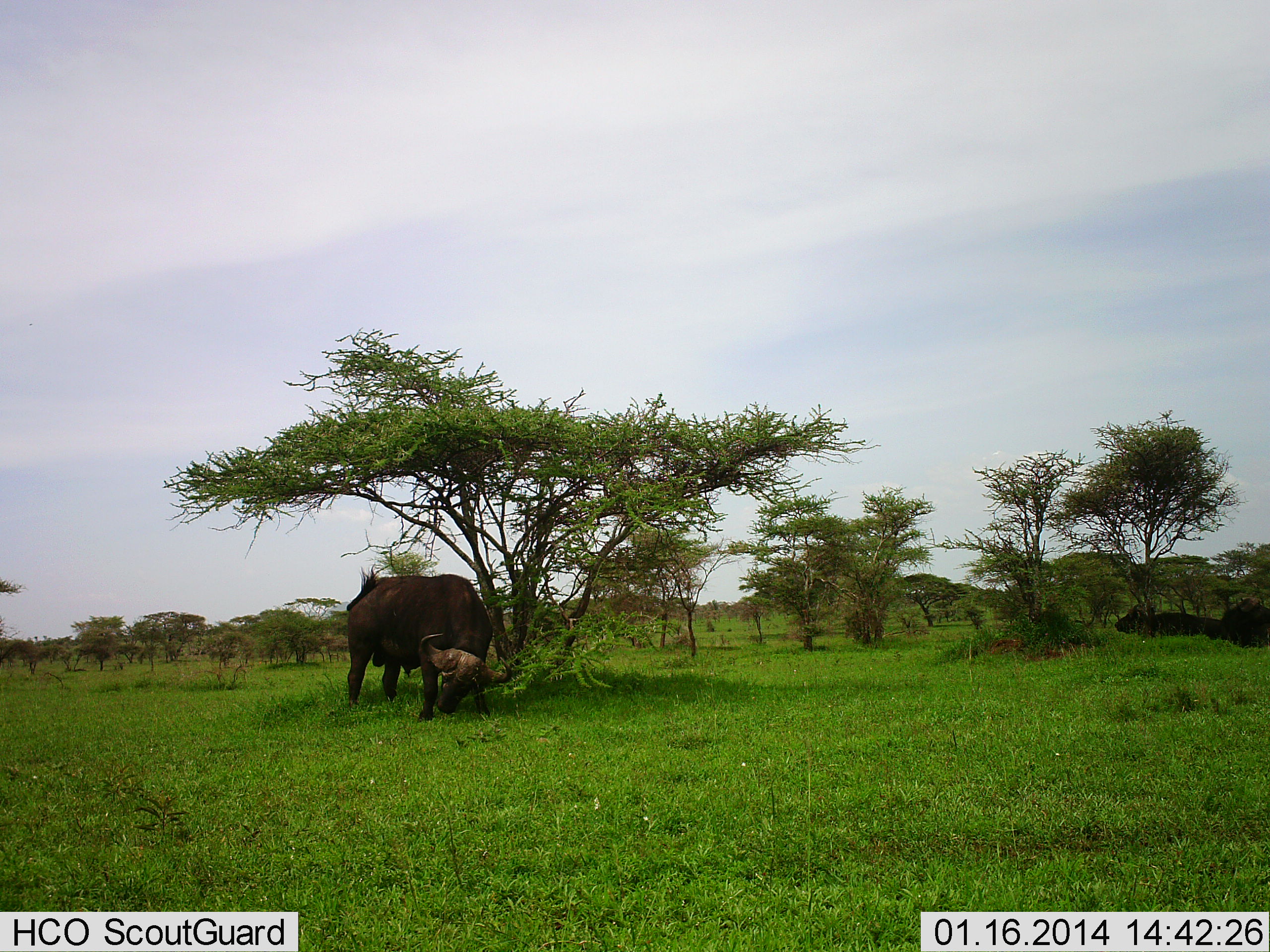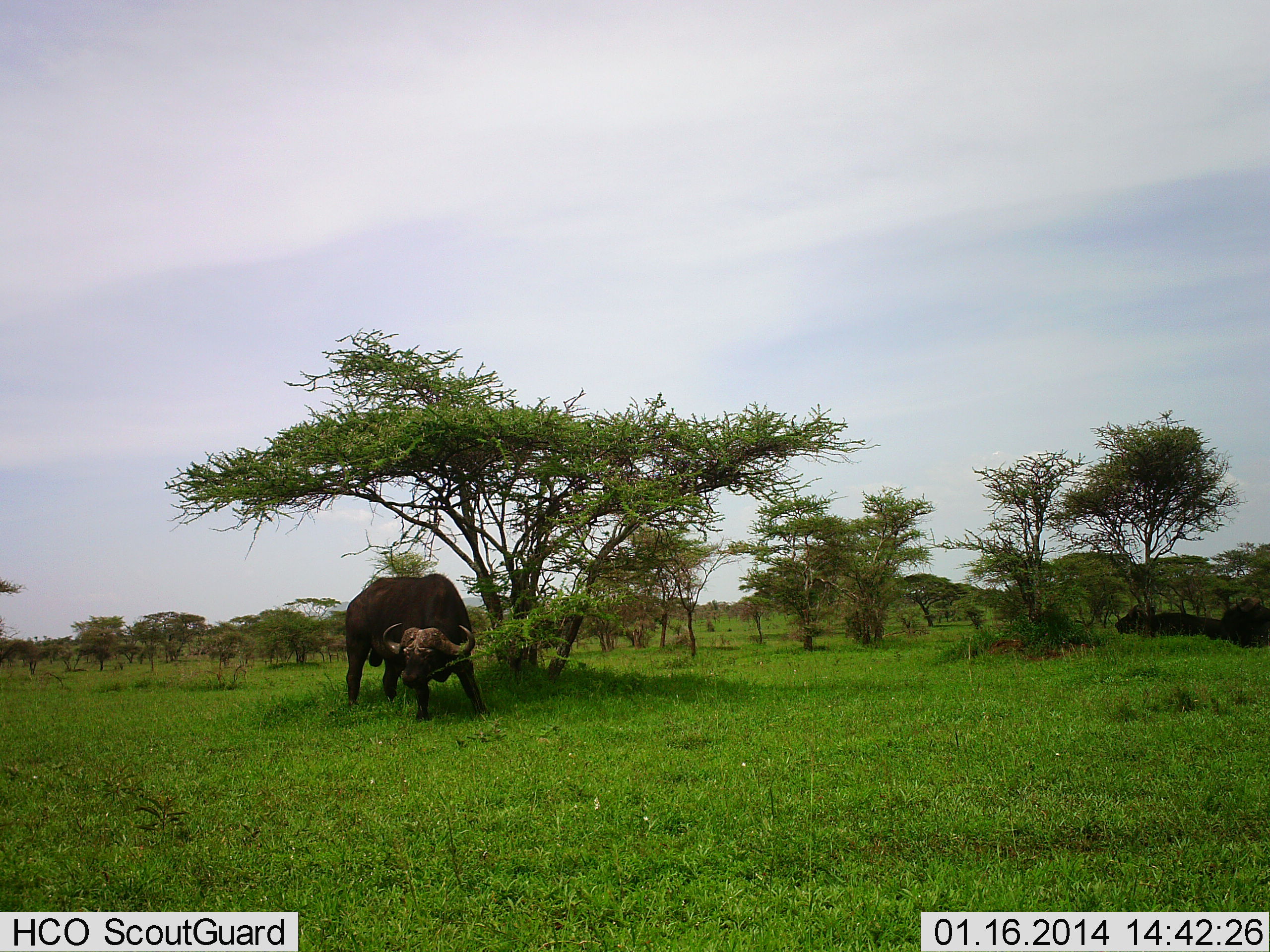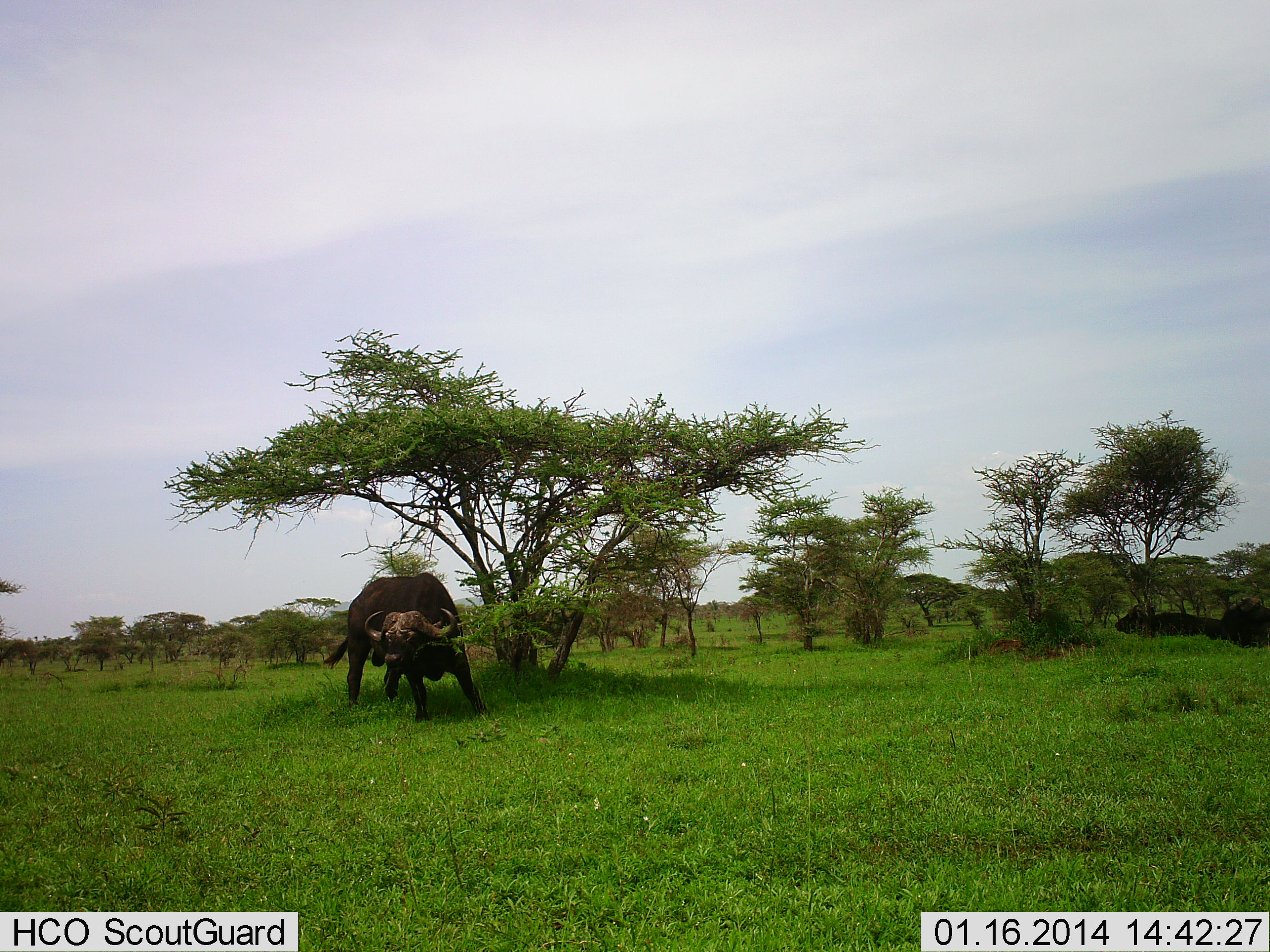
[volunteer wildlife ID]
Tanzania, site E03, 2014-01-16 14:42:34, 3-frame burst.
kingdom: Animalia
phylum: Chordata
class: Mammalia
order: Artiodactyla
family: Bovidae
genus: Syncerus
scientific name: Syncerus caffer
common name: cape buffalo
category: buffalo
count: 1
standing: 60%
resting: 20%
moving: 10%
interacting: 0%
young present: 0%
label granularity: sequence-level